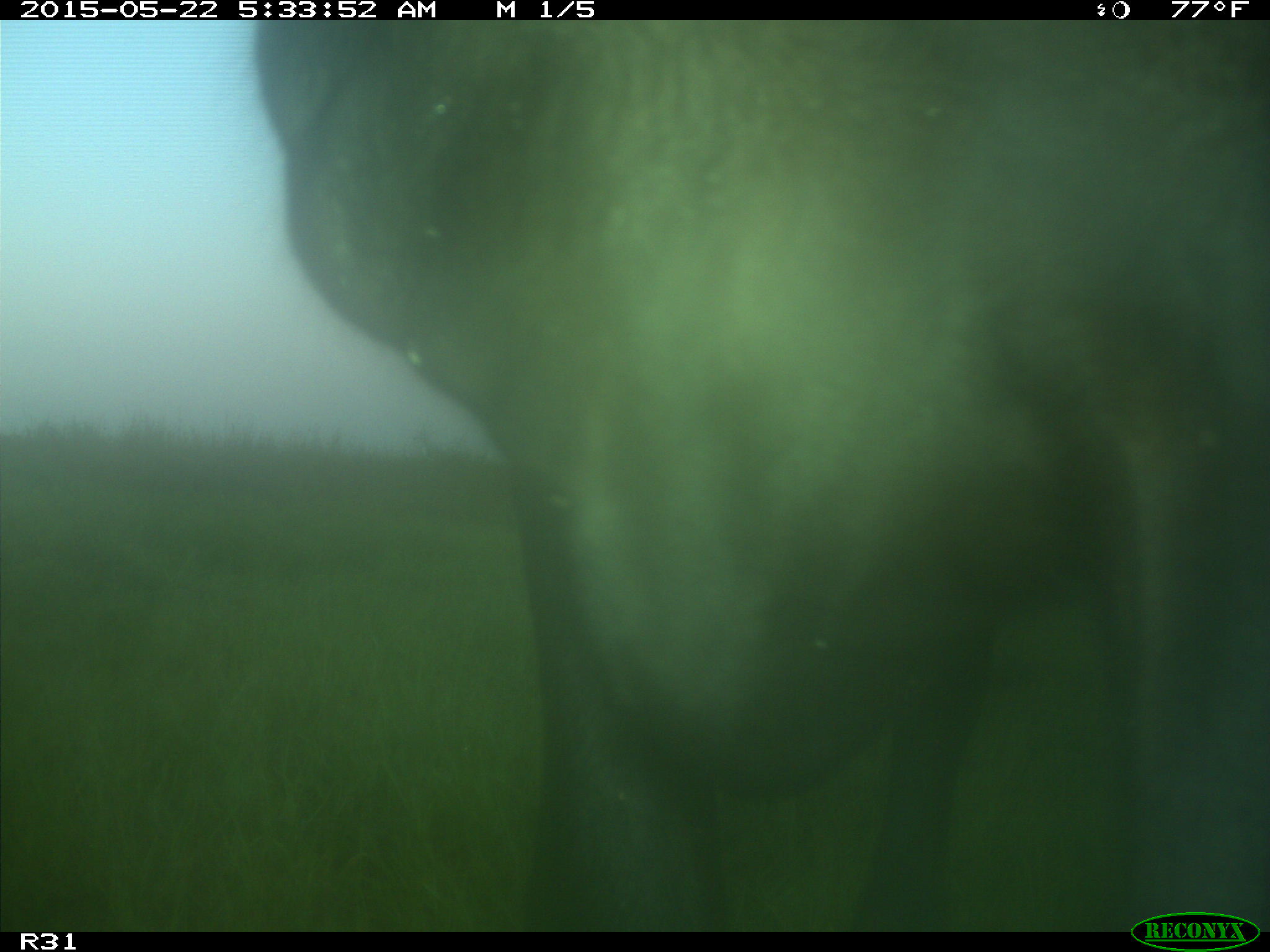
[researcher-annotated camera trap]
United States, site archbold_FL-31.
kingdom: Animalia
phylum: Chordata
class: Mammalia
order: Artiodactyla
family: Bovidae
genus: Bos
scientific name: Bos taurus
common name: domestic cow